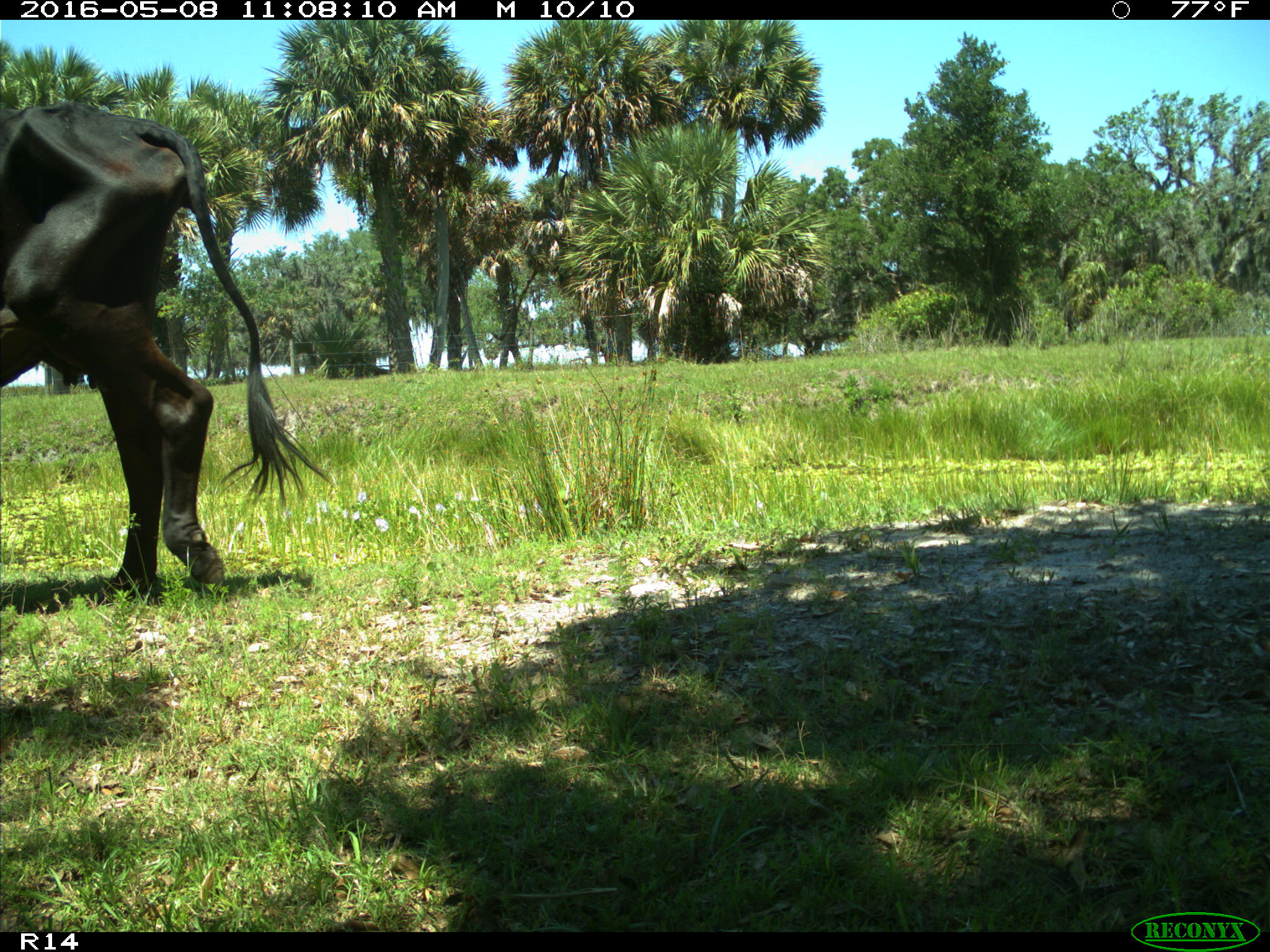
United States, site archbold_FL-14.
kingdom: Animalia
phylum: Chordata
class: Mammalia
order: Artiodactyla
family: Bovidae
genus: Bos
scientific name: Bos taurus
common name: domestic cow